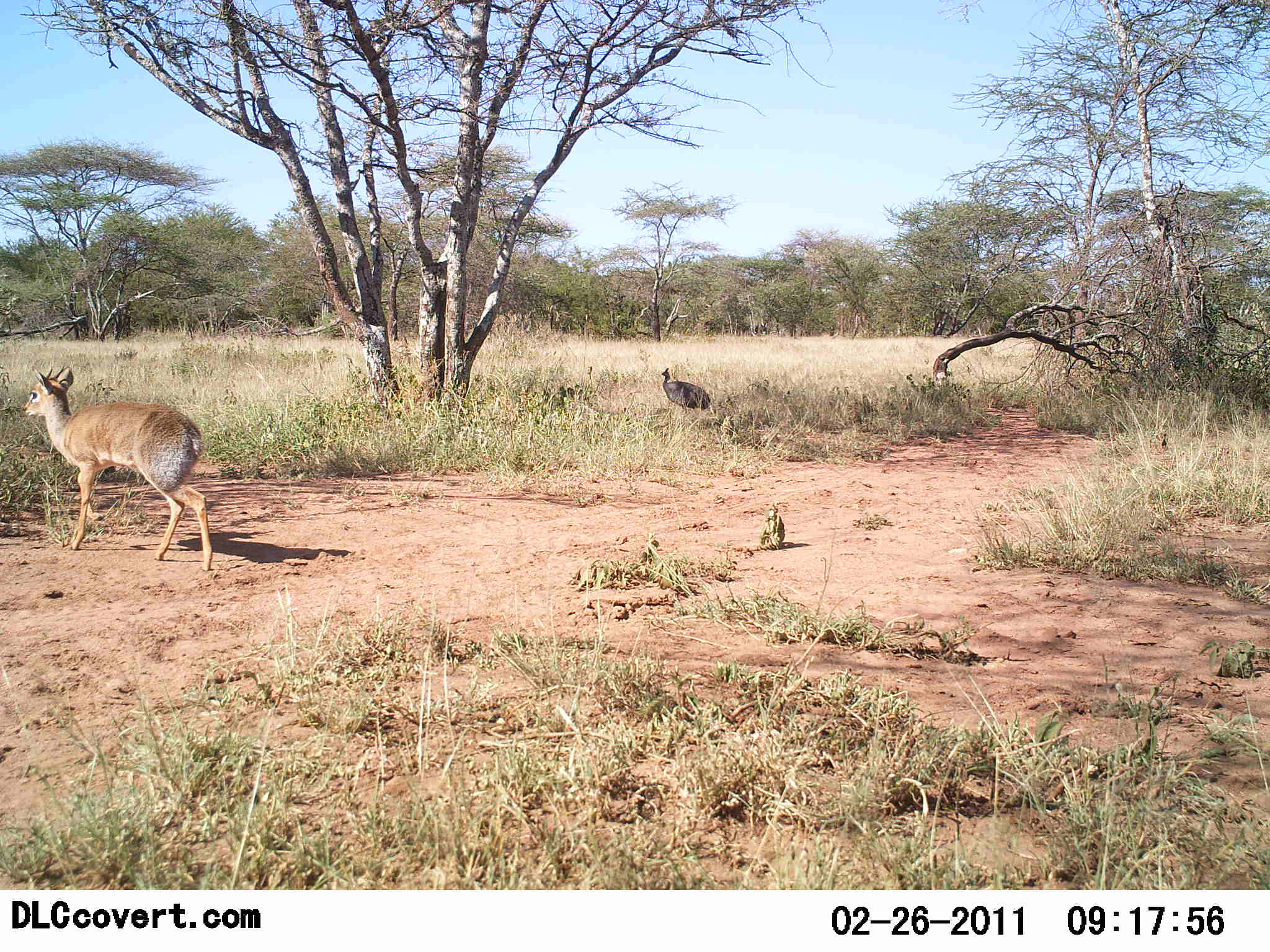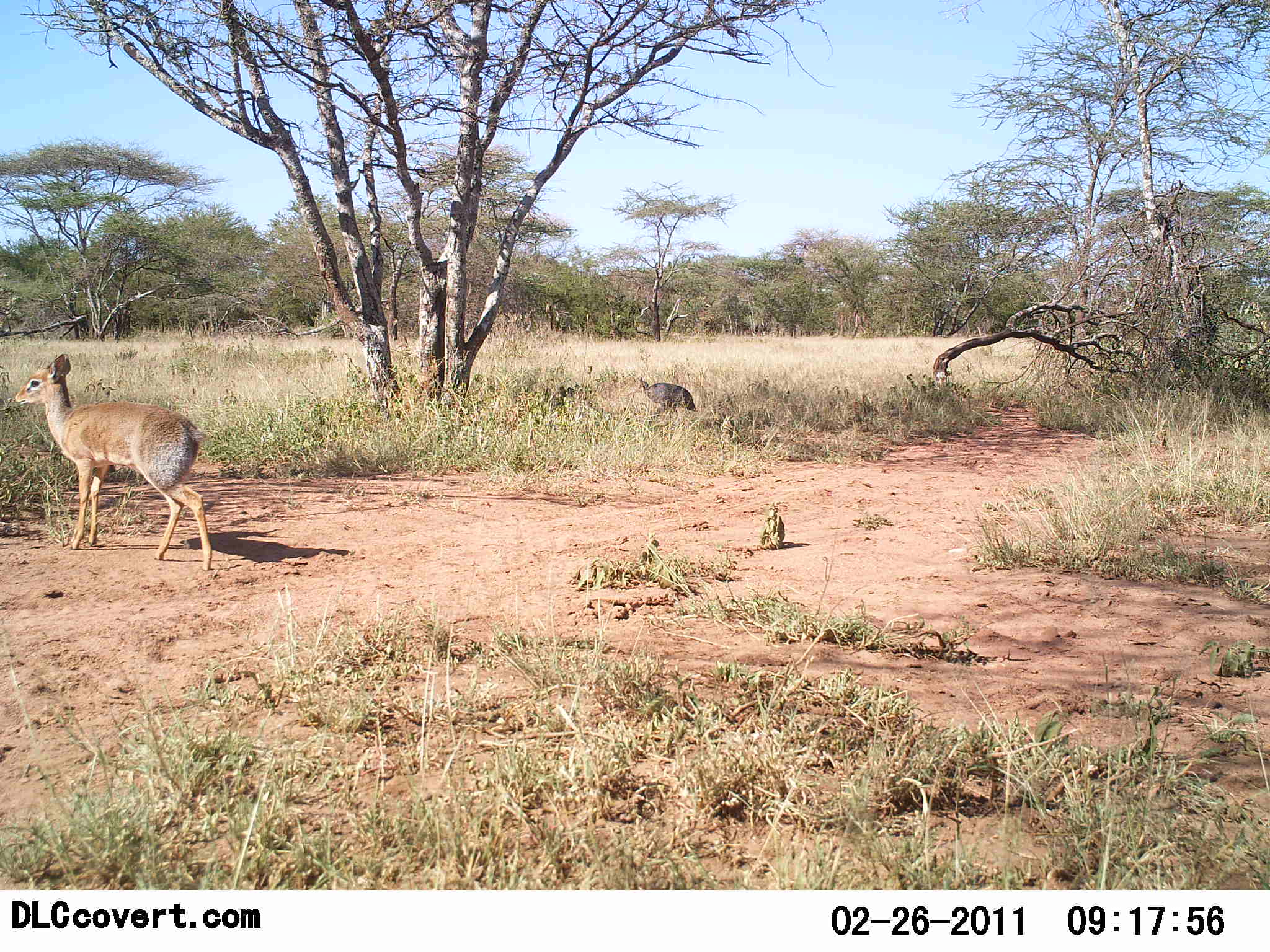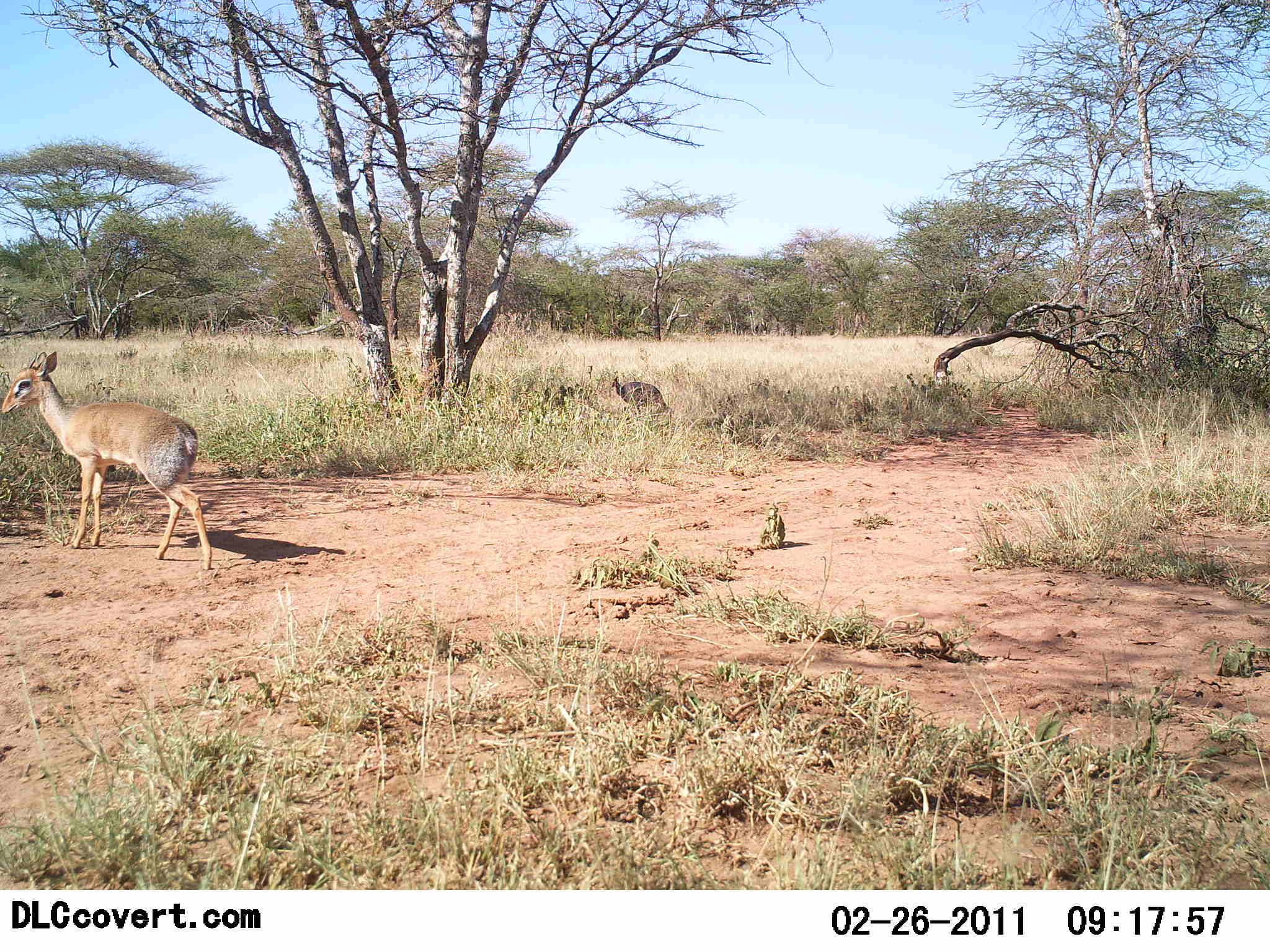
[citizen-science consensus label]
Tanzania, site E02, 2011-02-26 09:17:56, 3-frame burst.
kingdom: Animalia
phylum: Chordata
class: Mammalia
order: Artiodactyla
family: Bovidae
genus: Madoqua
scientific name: Madoqua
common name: dikdik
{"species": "dikdik (Madoqua)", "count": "1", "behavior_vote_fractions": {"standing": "50%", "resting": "8%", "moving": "42%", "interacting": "0%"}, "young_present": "0%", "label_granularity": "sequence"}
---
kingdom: Animalia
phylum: Chordata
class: Aves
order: Galliformes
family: Numididae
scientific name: Numididae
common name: guinea fowl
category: guineafowl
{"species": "guineafowl (guinea fowl) (Numididae)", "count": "1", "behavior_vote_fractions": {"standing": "33%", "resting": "0%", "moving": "78%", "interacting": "0%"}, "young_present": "0%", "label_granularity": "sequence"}